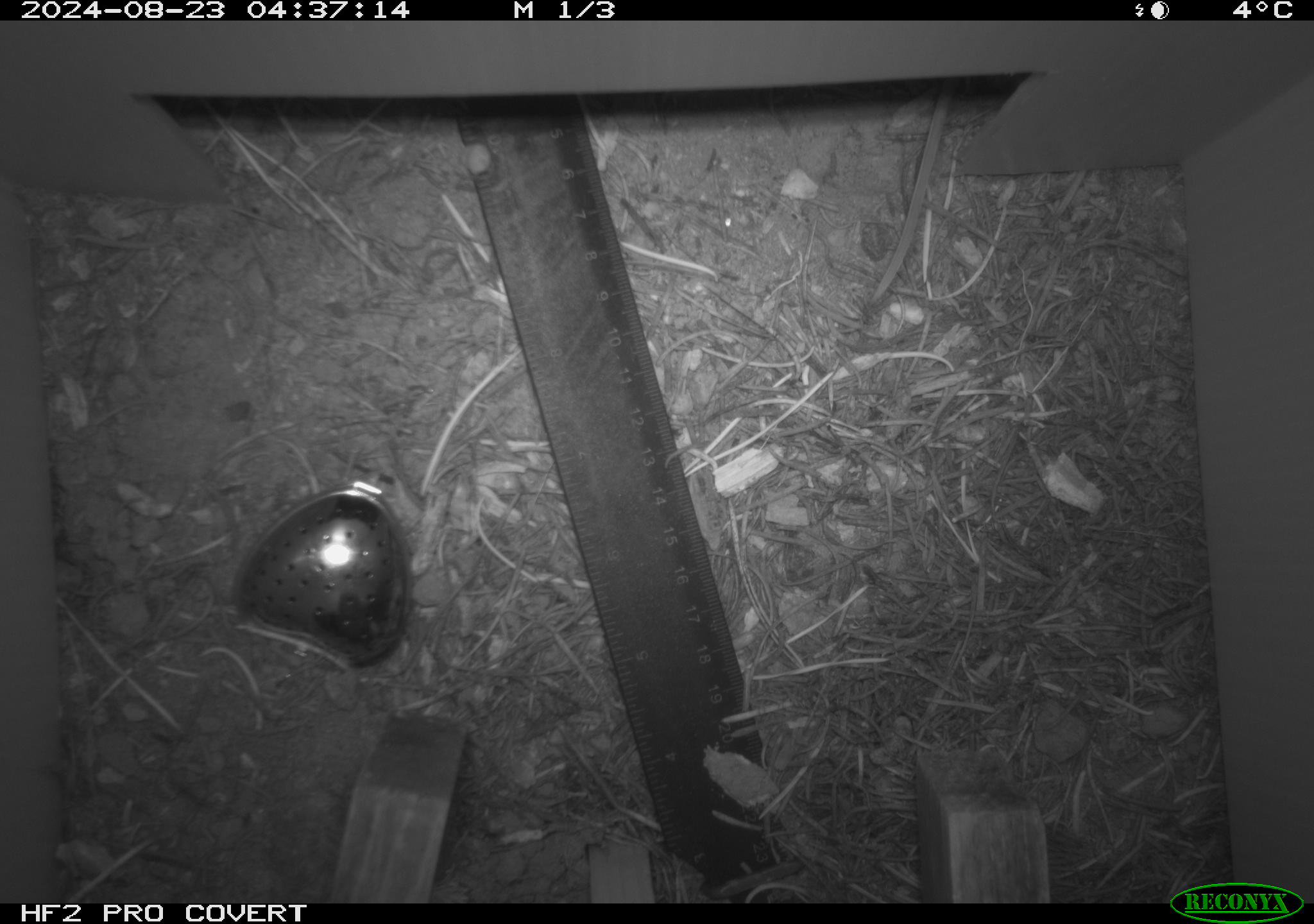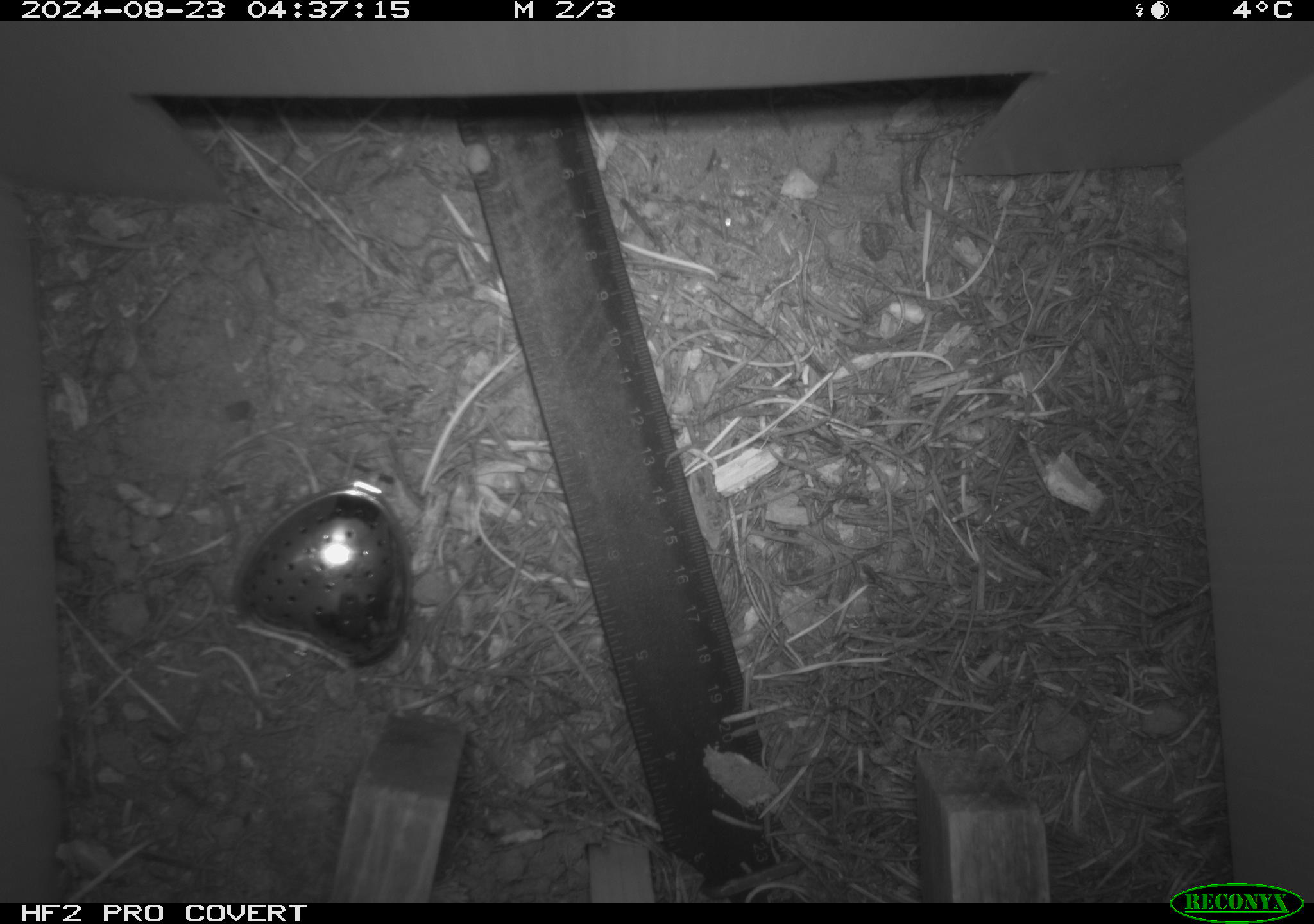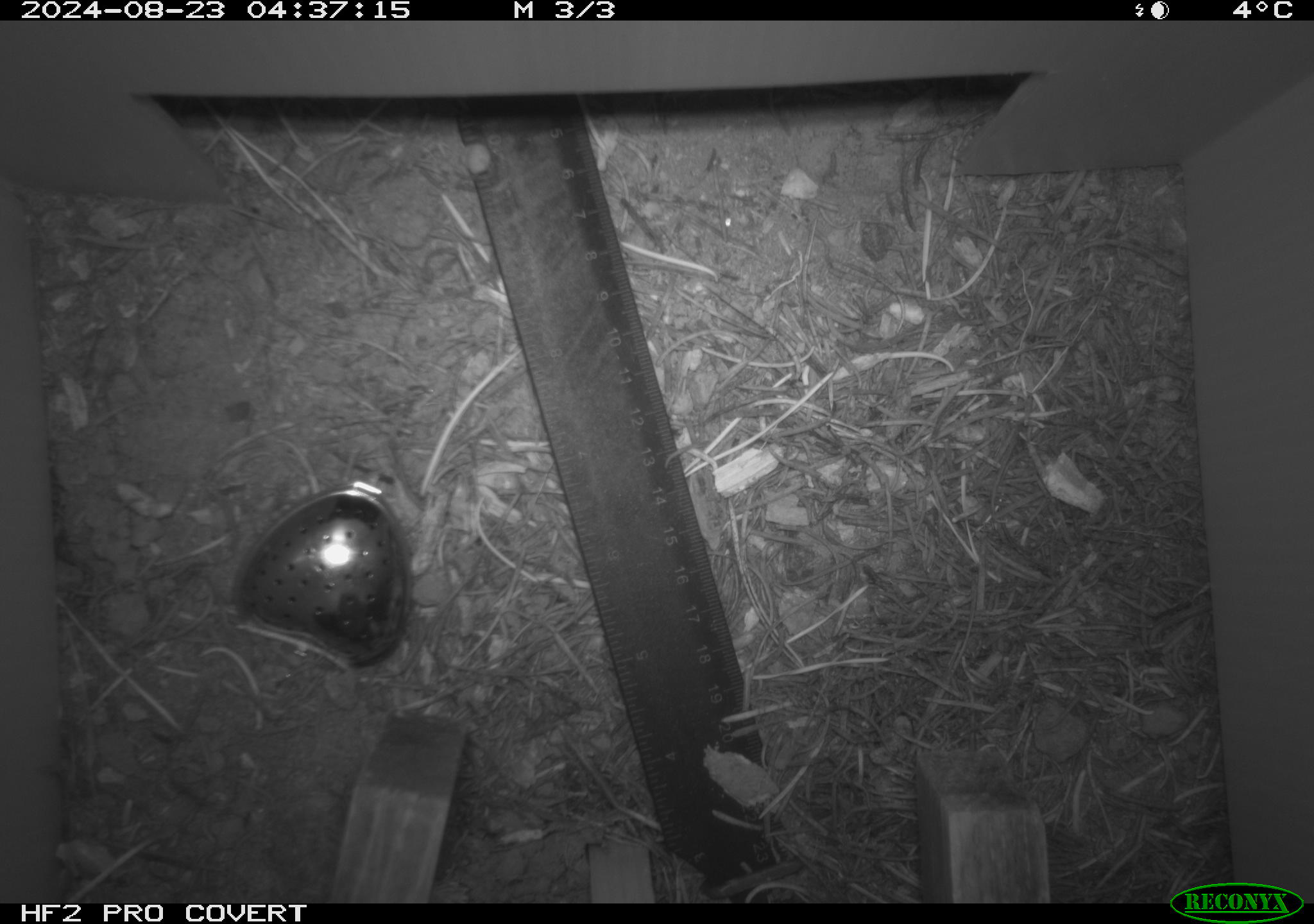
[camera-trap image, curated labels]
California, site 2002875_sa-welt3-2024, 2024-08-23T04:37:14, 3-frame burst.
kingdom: Animalia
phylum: Chordata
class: Mammalia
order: Rodentia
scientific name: Rodentia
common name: rodent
Rodent (Rodentia).